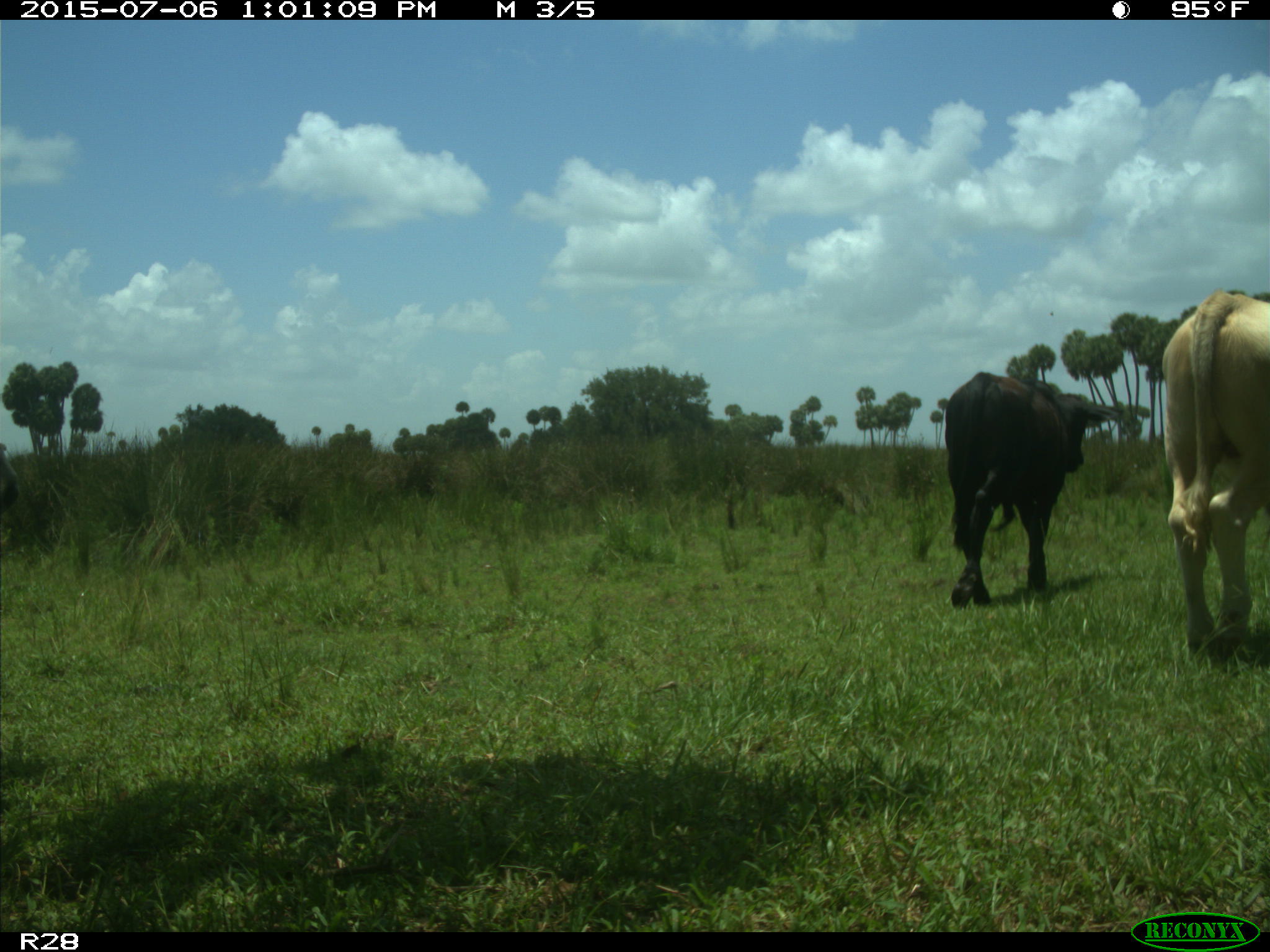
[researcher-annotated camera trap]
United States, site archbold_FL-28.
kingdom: Animalia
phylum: Chordata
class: Mammalia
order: Artiodactyla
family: Bovidae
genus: Bos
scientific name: Bos taurus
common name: domestic cow